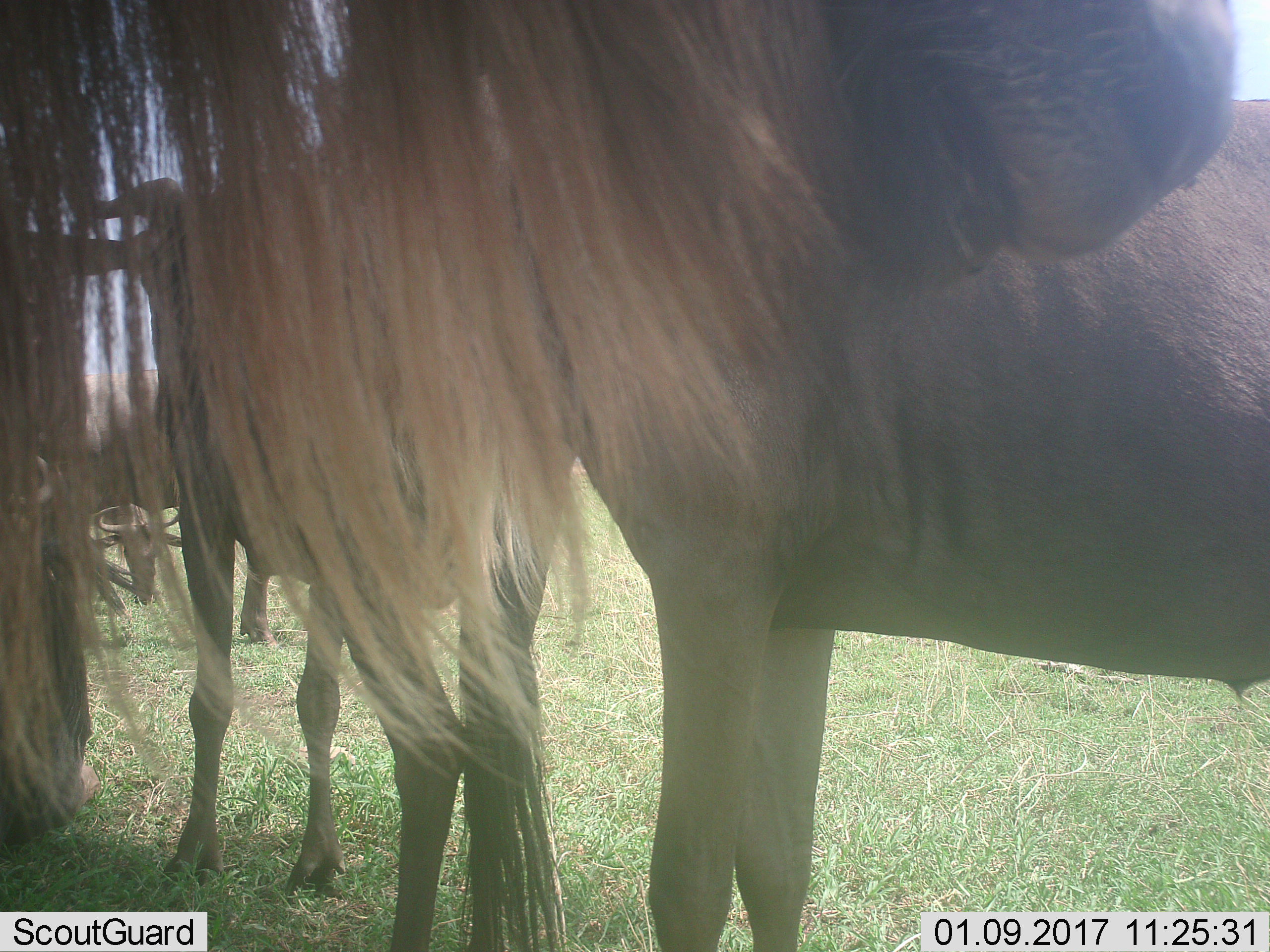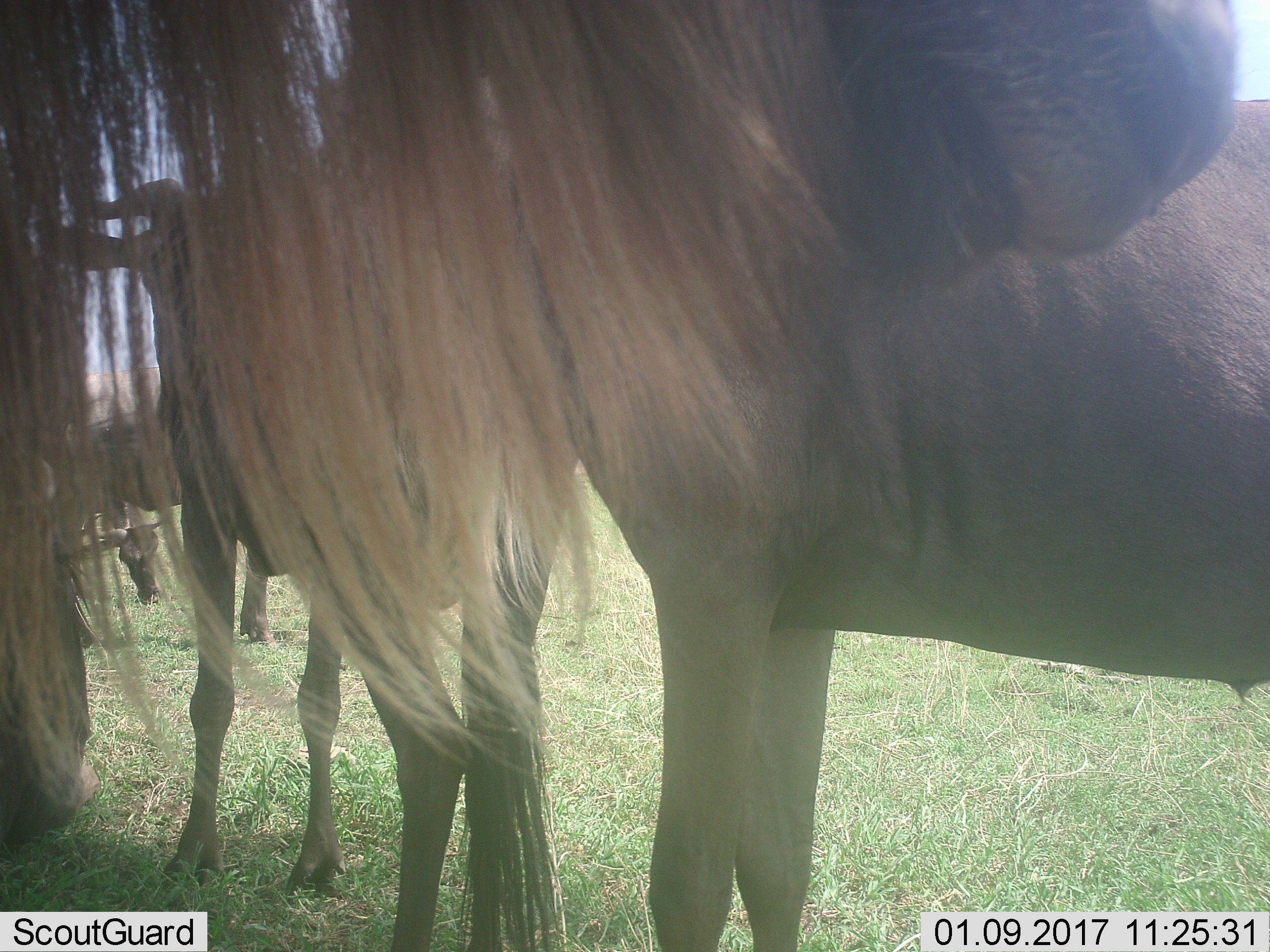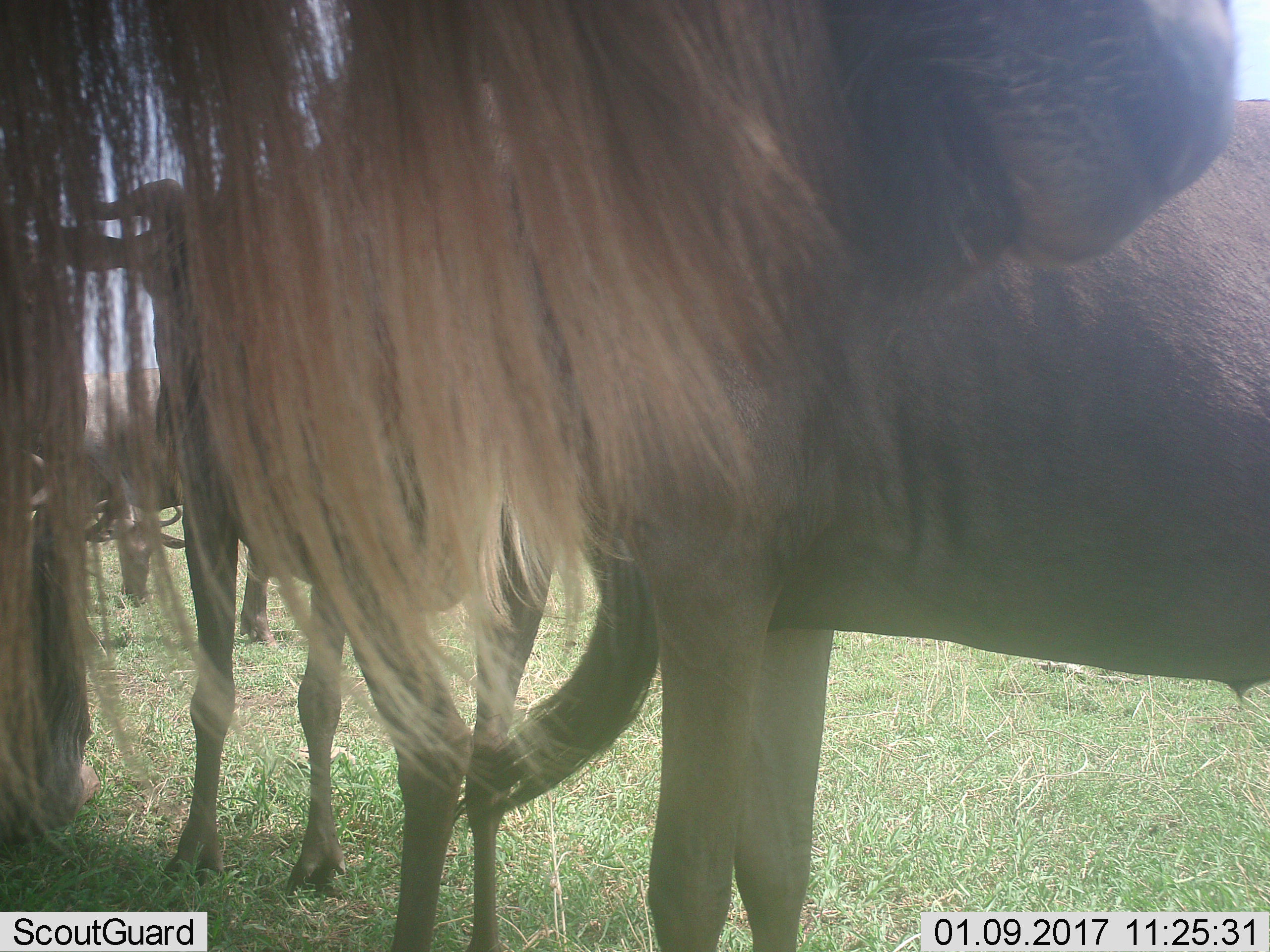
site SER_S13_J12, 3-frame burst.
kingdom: Animalia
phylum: Chordata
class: Mammalia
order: Artiodactyla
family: Bovidae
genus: Connochaetes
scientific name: Connochaetes taurinus taurinus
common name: blue wildebeest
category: wildebeestblue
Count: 4.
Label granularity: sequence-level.